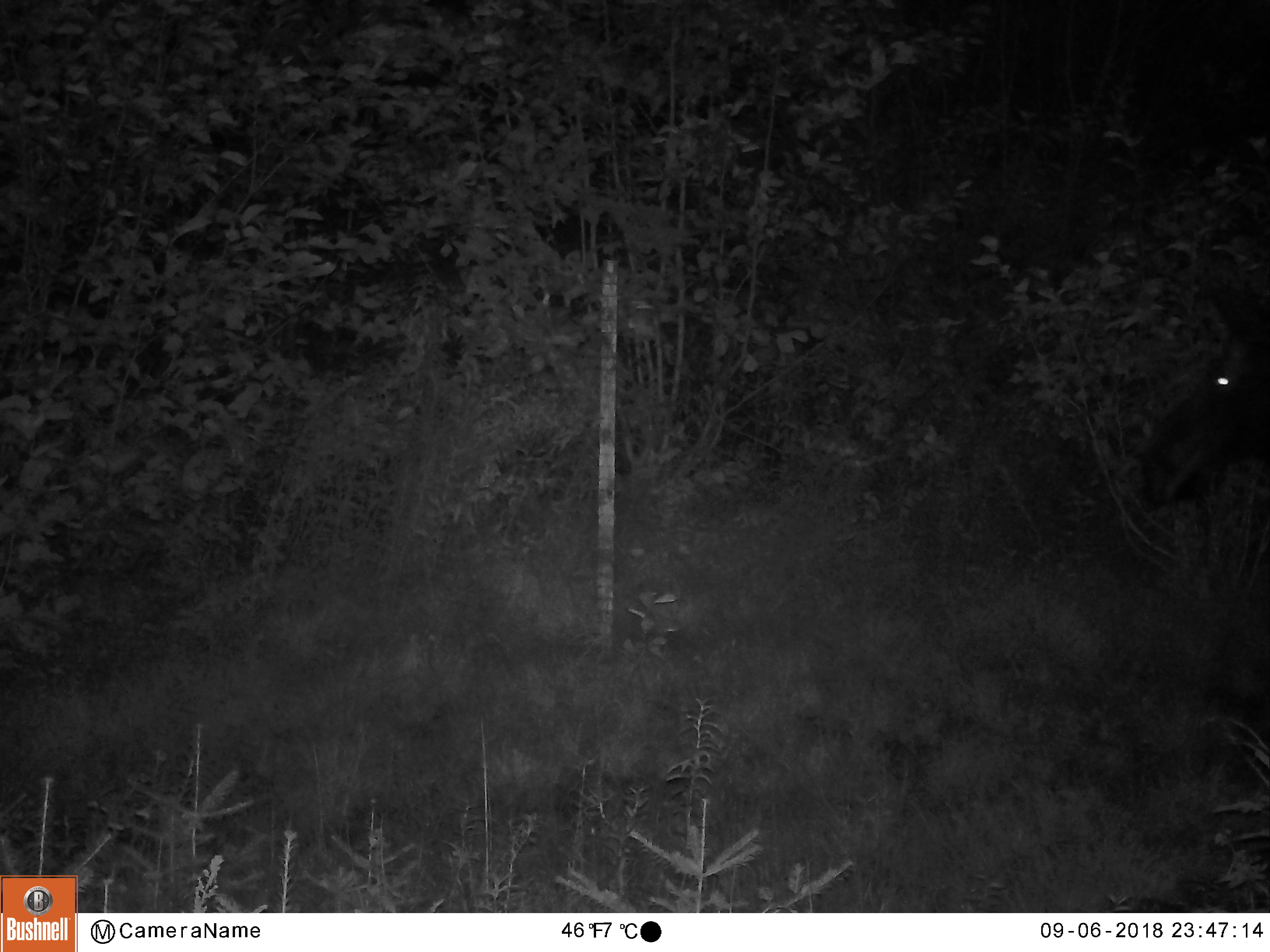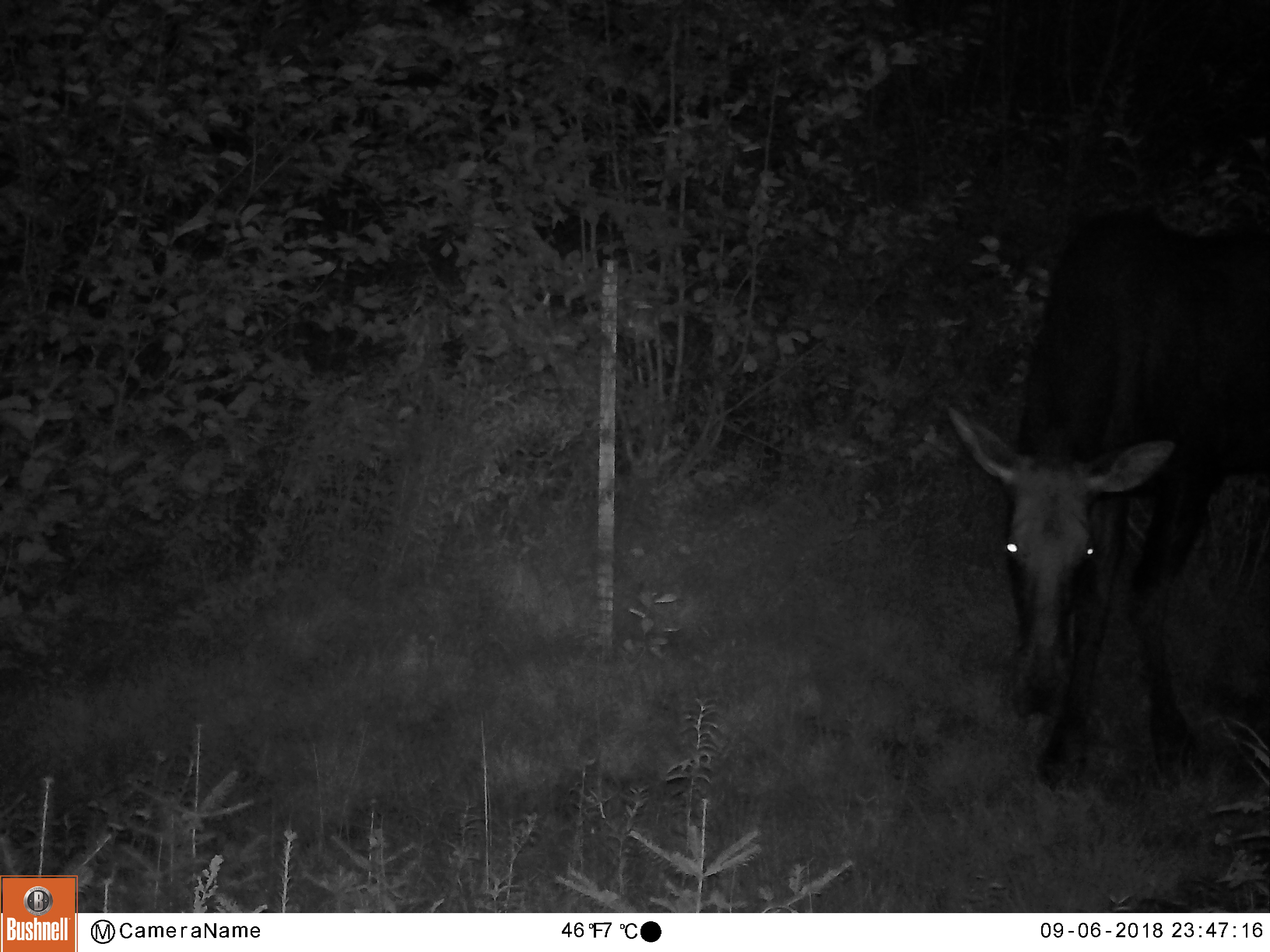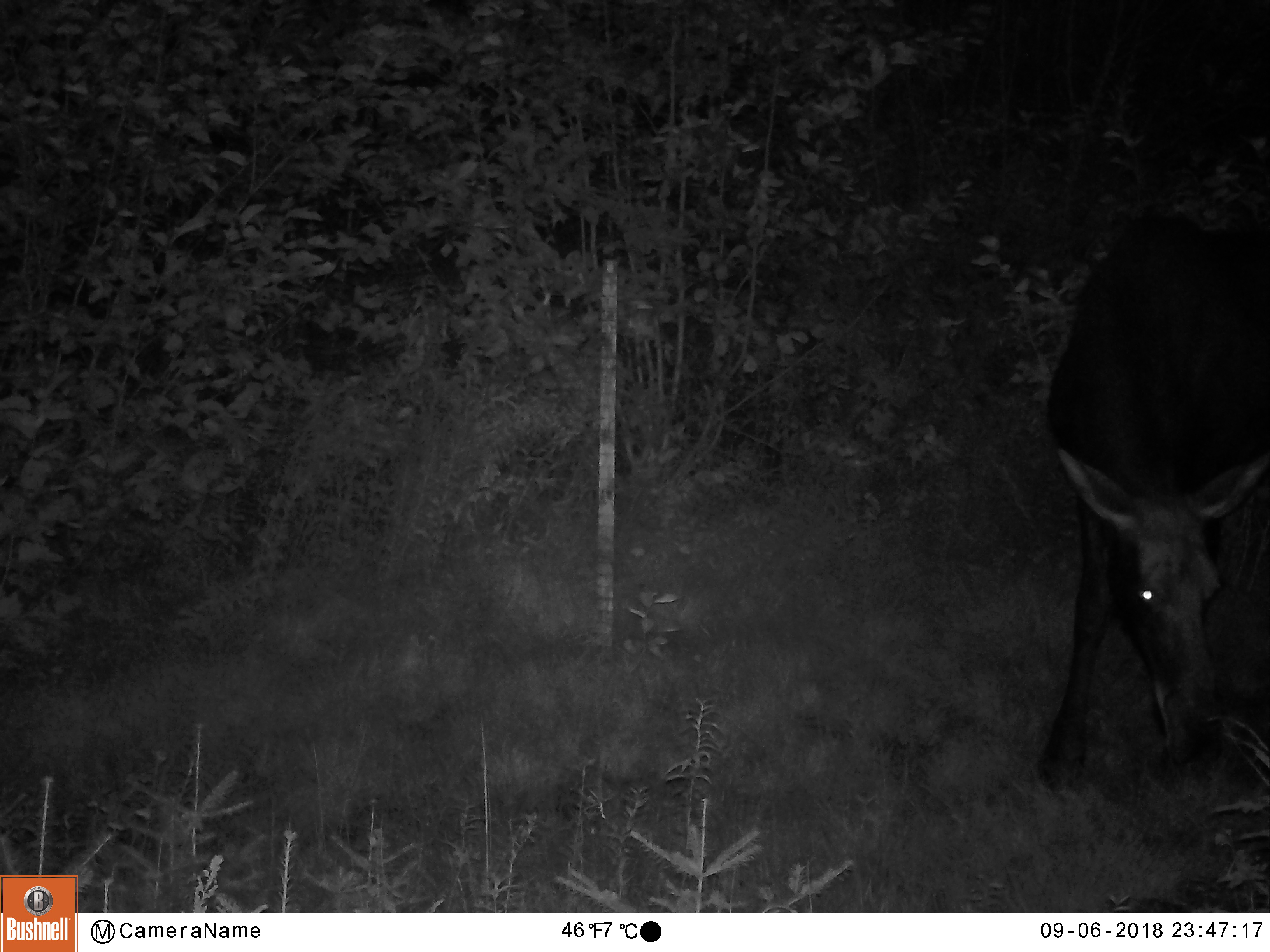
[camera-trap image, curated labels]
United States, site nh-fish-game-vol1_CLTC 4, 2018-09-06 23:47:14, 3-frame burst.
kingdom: Animalia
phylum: Chordata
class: Mammalia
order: Artiodactyla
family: Cervidae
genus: Alces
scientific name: Alces alces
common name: moose